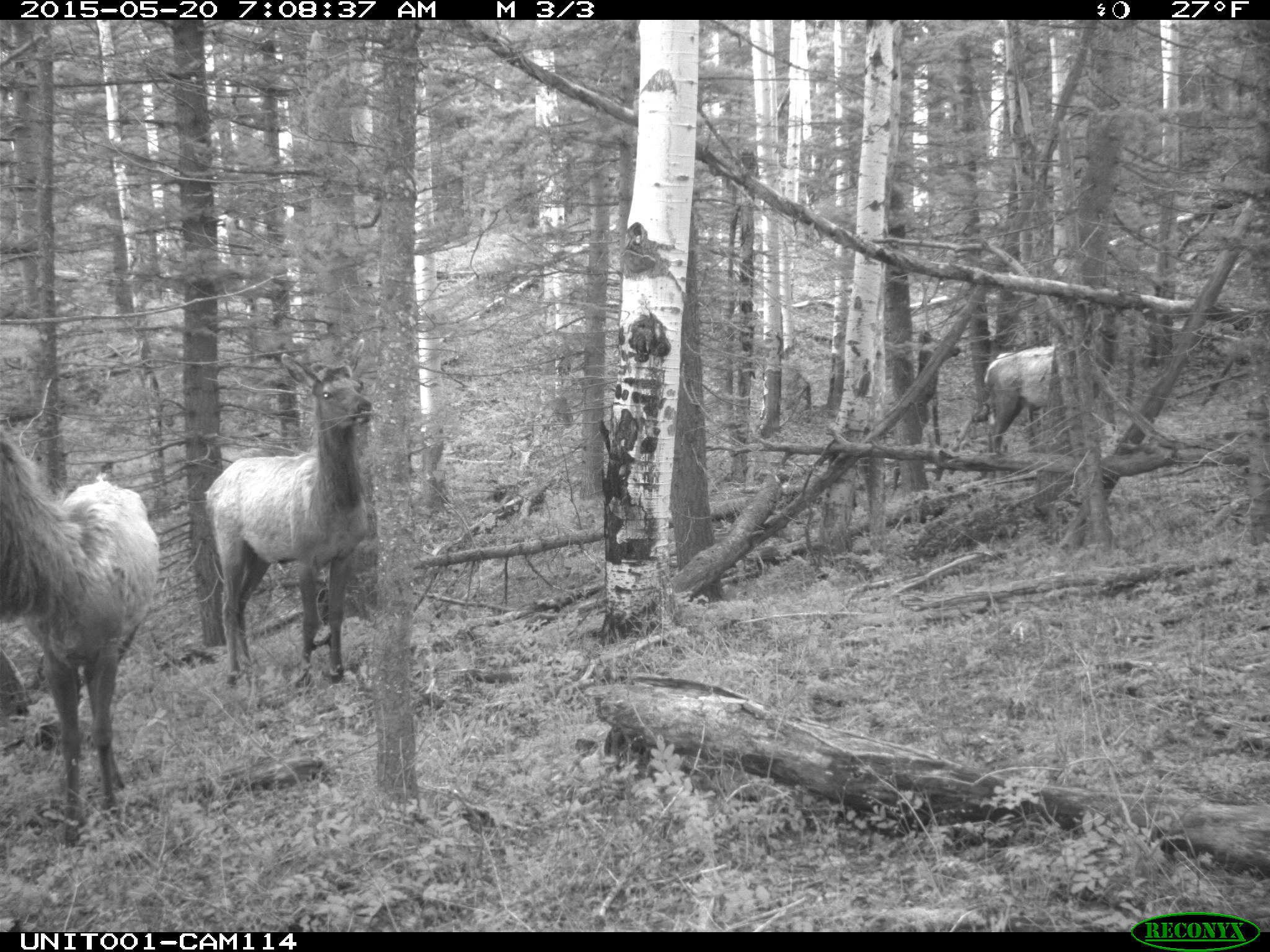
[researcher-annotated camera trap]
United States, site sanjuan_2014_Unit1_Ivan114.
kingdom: Animalia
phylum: Chordata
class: Mammalia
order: Artiodactyla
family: Cervidae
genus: Cervus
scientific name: Cervus elaphus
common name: red deer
Cervus elaphus (red deer).